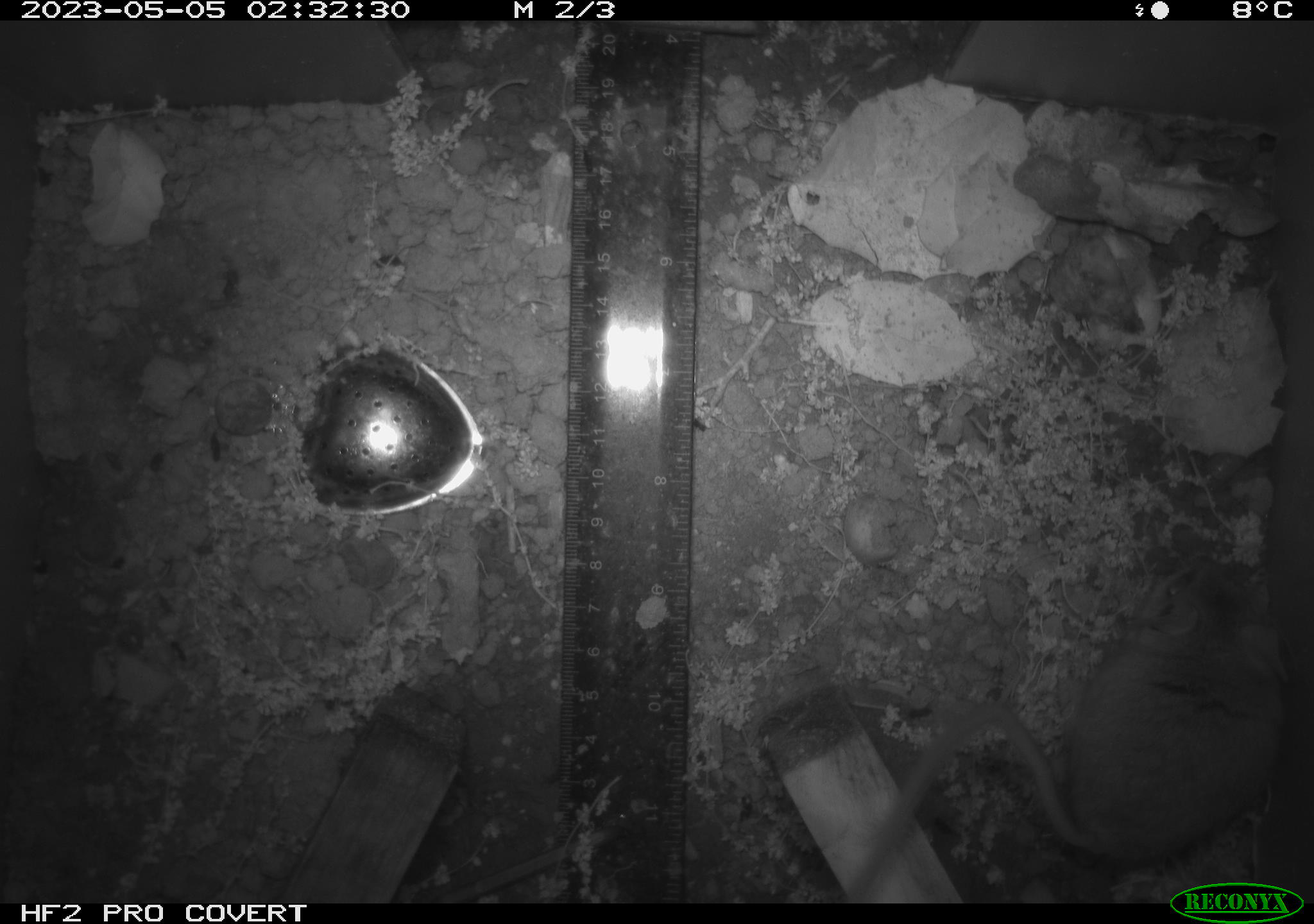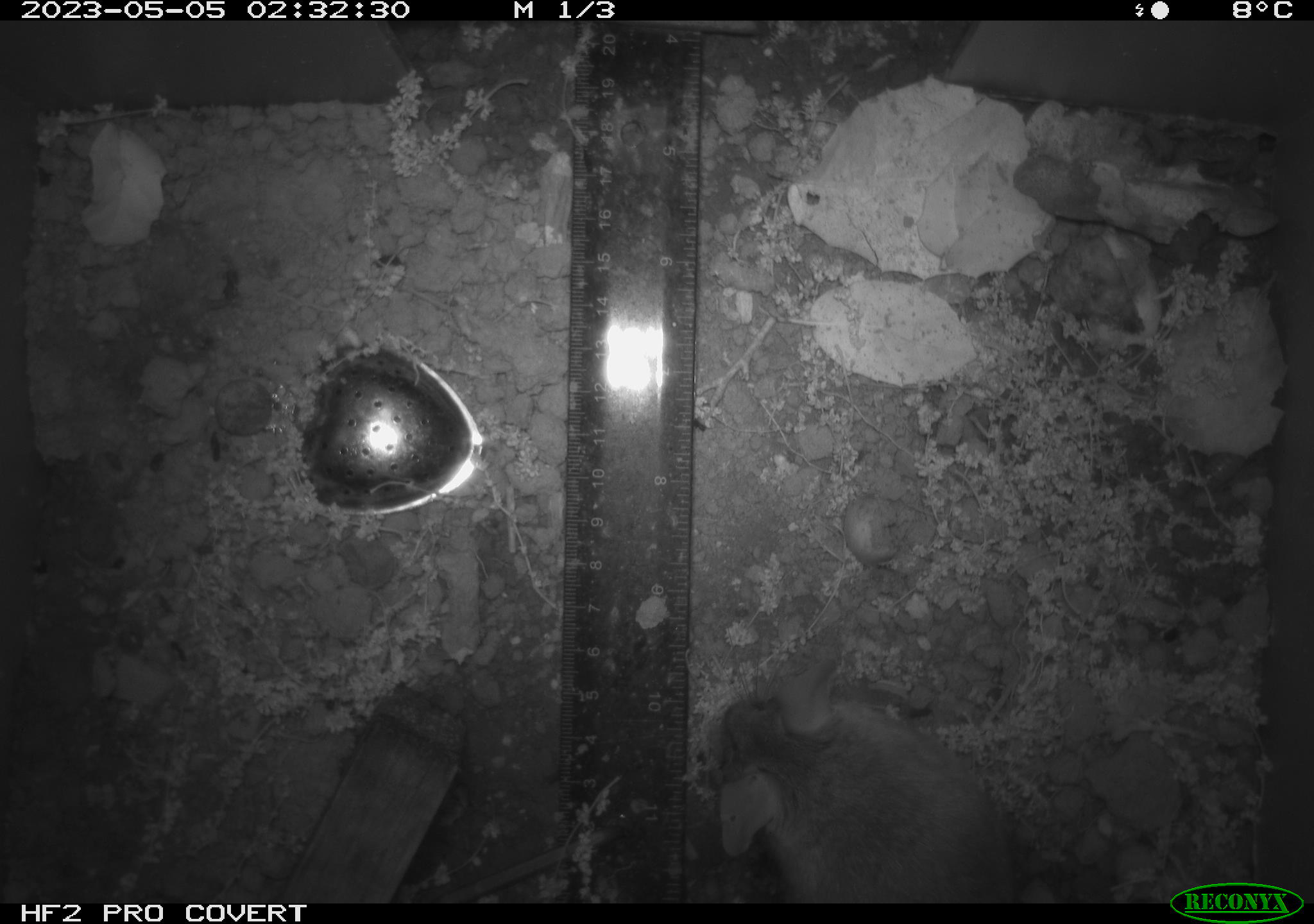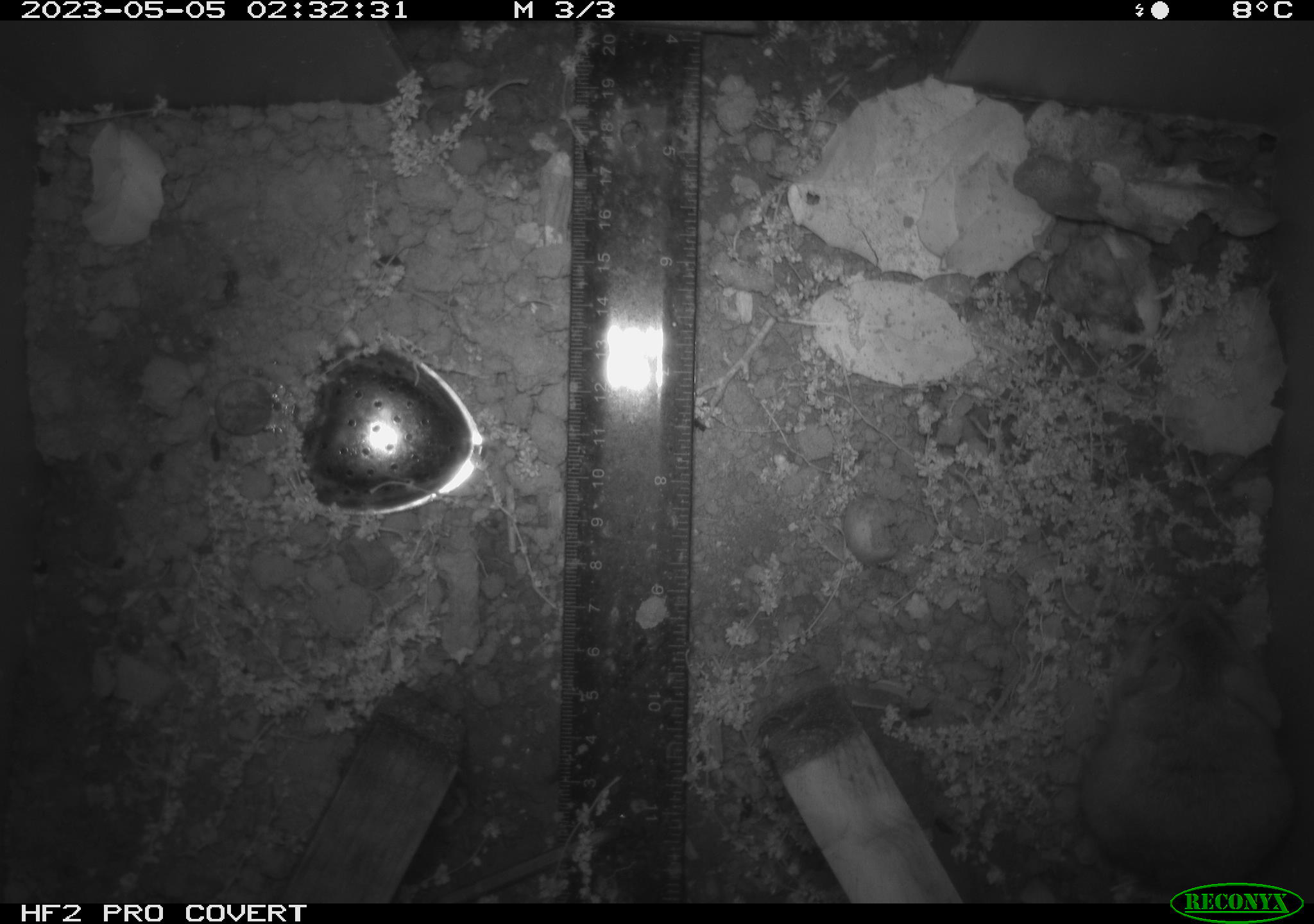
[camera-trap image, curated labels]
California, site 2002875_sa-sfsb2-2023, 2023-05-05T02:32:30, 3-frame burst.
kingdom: Animalia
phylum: Chordata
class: Mammalia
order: Rodentia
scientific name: Rodentia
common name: mouse species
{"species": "mouse species (Rodentia)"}